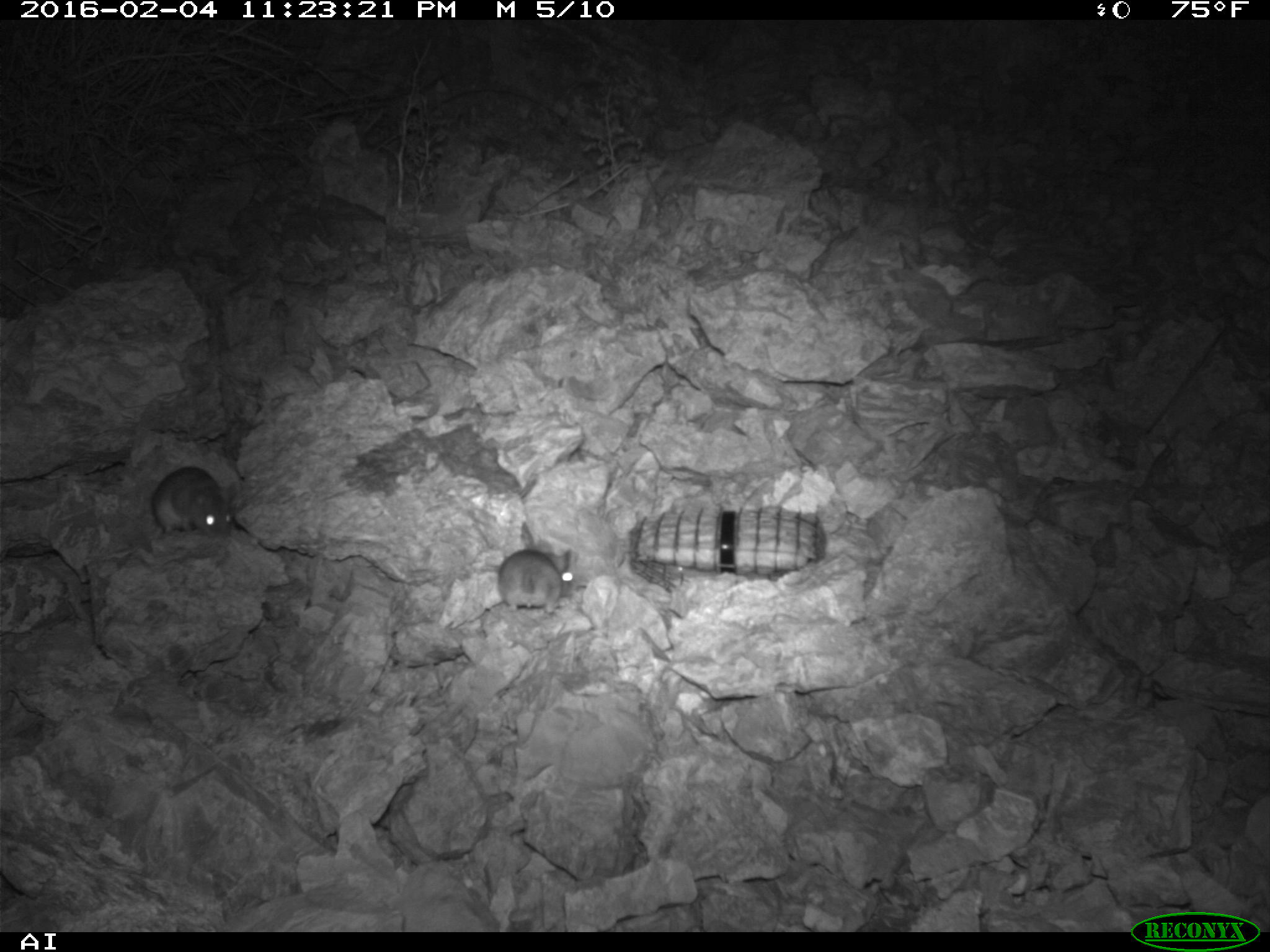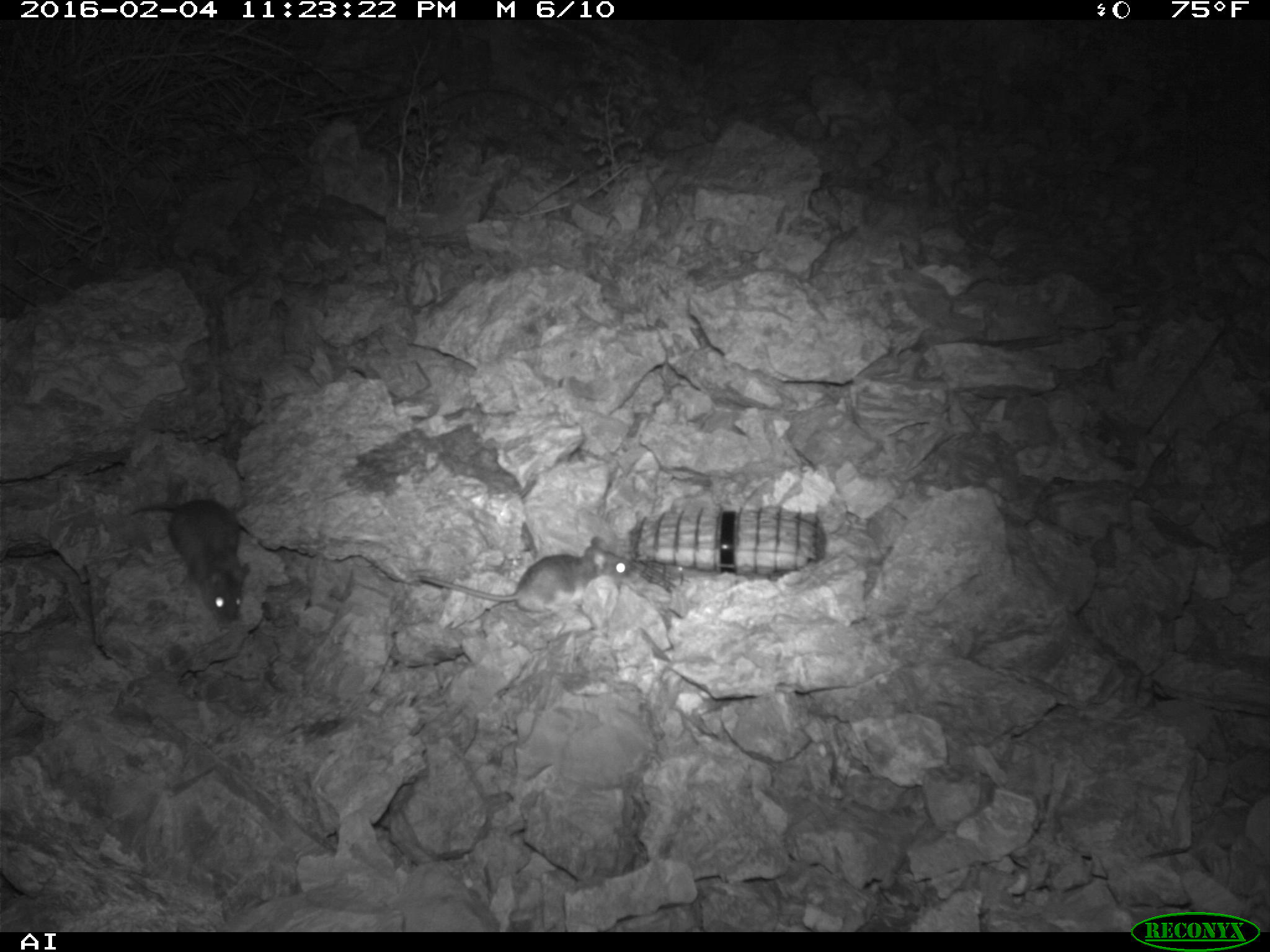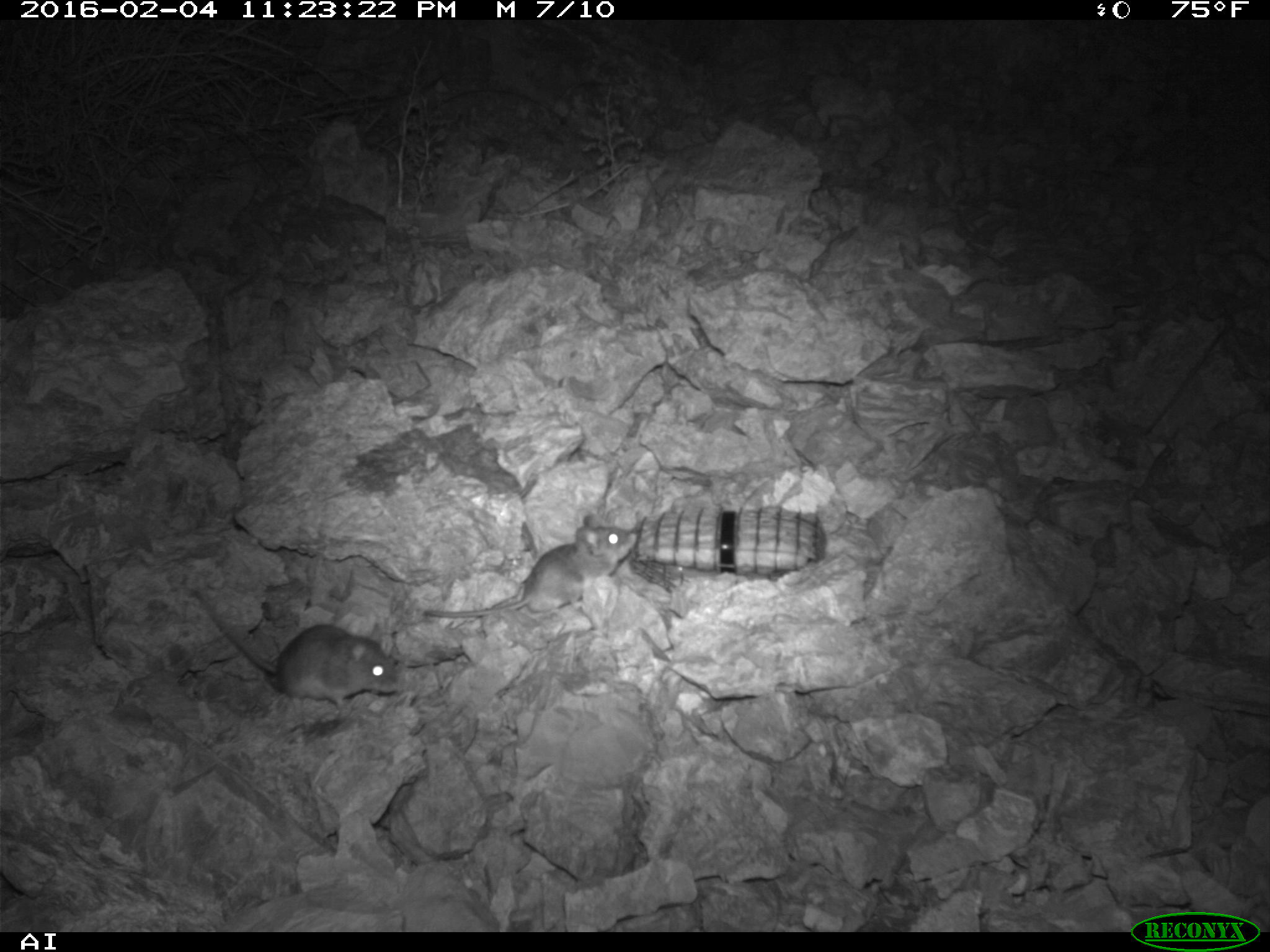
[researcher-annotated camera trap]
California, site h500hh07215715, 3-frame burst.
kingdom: Animalia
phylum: Chordata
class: Mammalia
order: Rodentia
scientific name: Rodentia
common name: rodent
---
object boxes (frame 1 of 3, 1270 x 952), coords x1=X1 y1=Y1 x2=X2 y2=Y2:
rodent: x1=151 y1=467 x2=238 y2=539; x1=497 y1=539 x2=573 y2=615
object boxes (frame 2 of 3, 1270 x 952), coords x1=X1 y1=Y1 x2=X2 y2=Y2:
rodent: x1=417 y1=536 x2=634 y2=614; x1=123 y1=498 x2=249 y2=627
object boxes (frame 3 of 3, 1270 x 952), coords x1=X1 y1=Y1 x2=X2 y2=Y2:
rodent: x1=193 y1=590 x2=401 y2=711; x1=422 y1=514 x2=637 y2=618